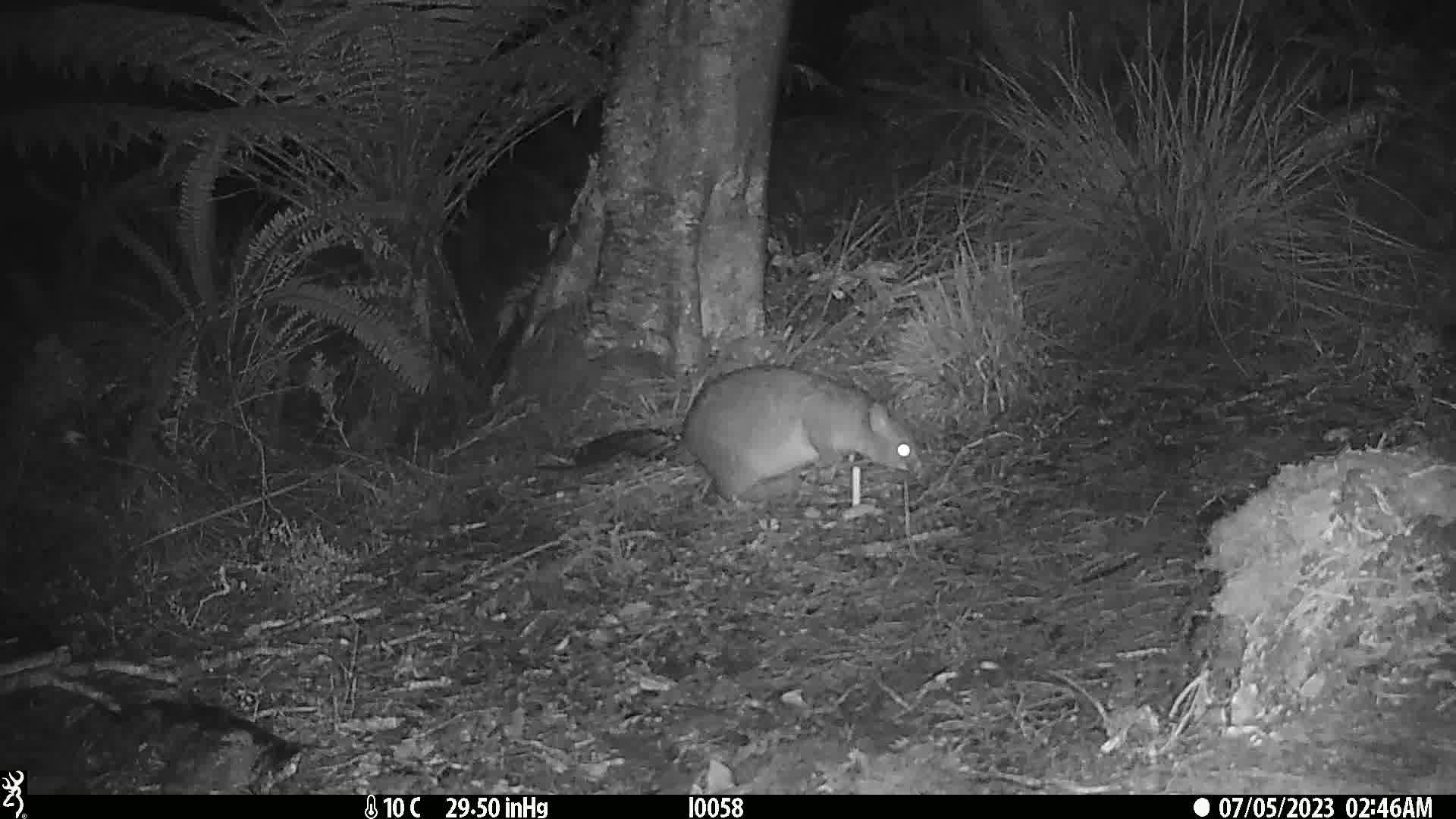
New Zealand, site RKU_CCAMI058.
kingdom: Animalia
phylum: Chordata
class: Mammalia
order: Diprotodontia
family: Phalangeridae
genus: Trichosurus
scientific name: Trichosurus vulpecula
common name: common brushtail possum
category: possum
Possum (common brushtail possum) (Trichosurus vulpecula).